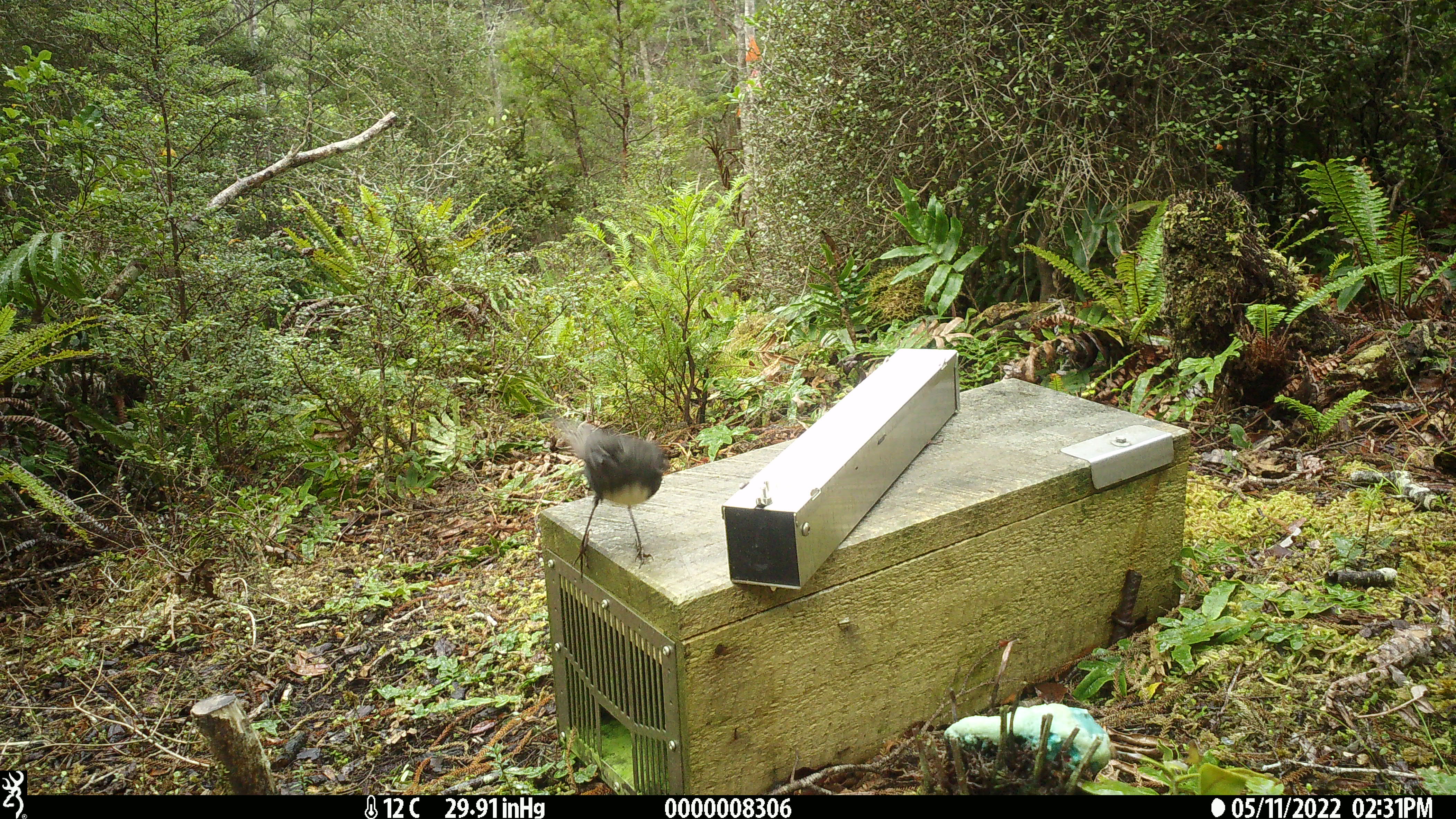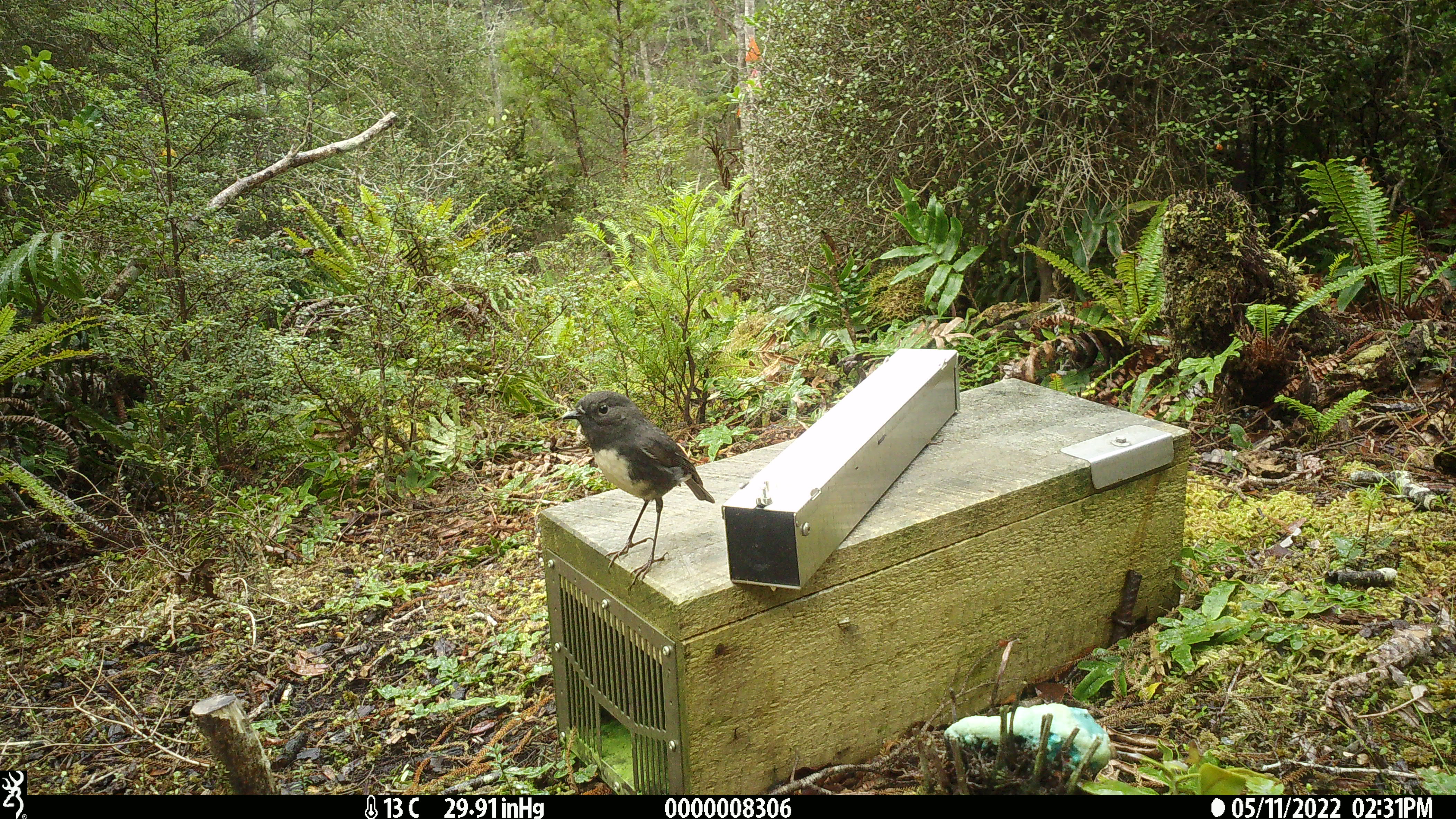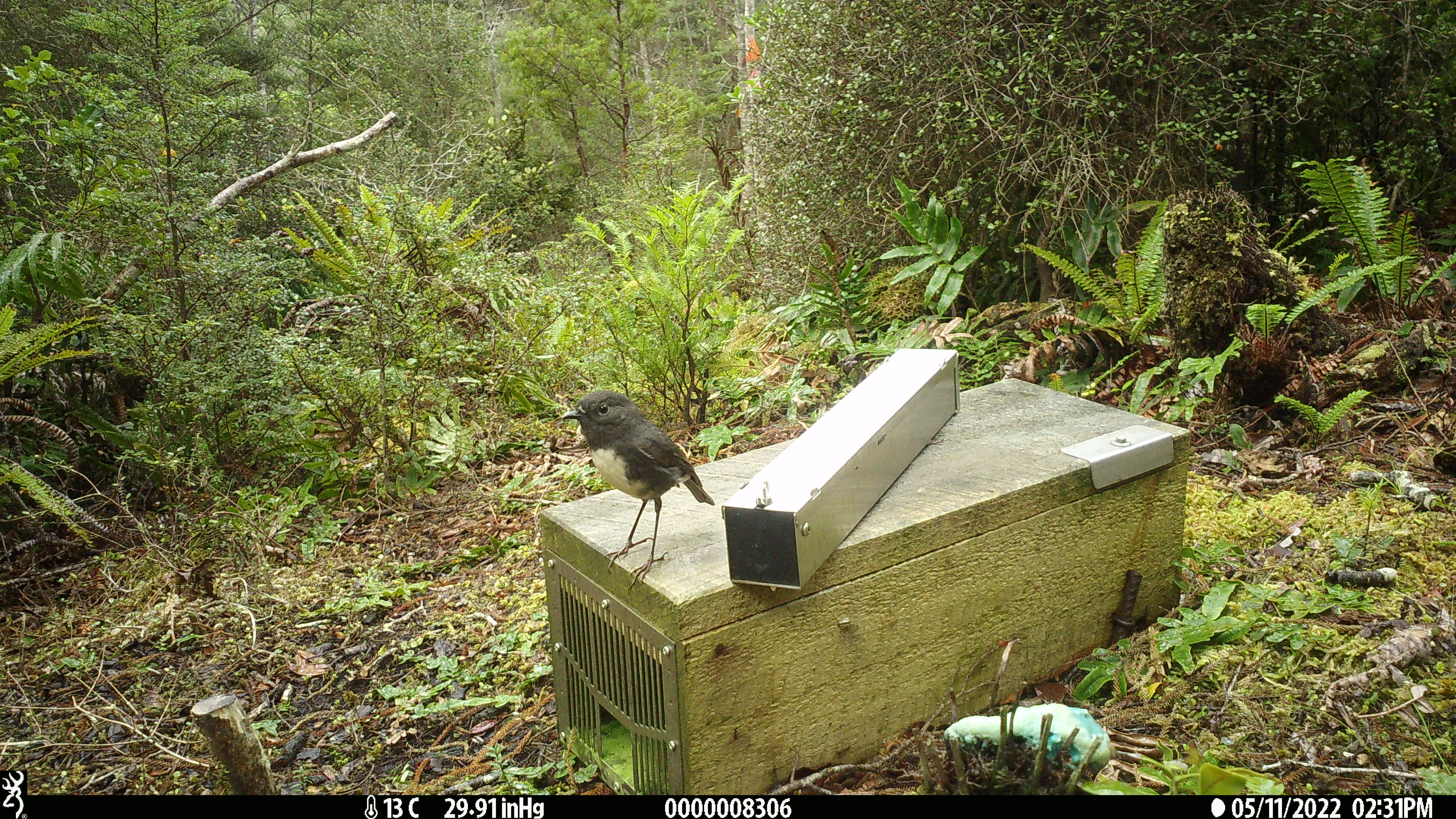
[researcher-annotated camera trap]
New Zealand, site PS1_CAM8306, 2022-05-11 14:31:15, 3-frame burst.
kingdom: Animalia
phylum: Chordata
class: Aves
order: Passeriformes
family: Petroicidae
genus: Petroica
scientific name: Petroica australis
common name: new zealand robin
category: robin